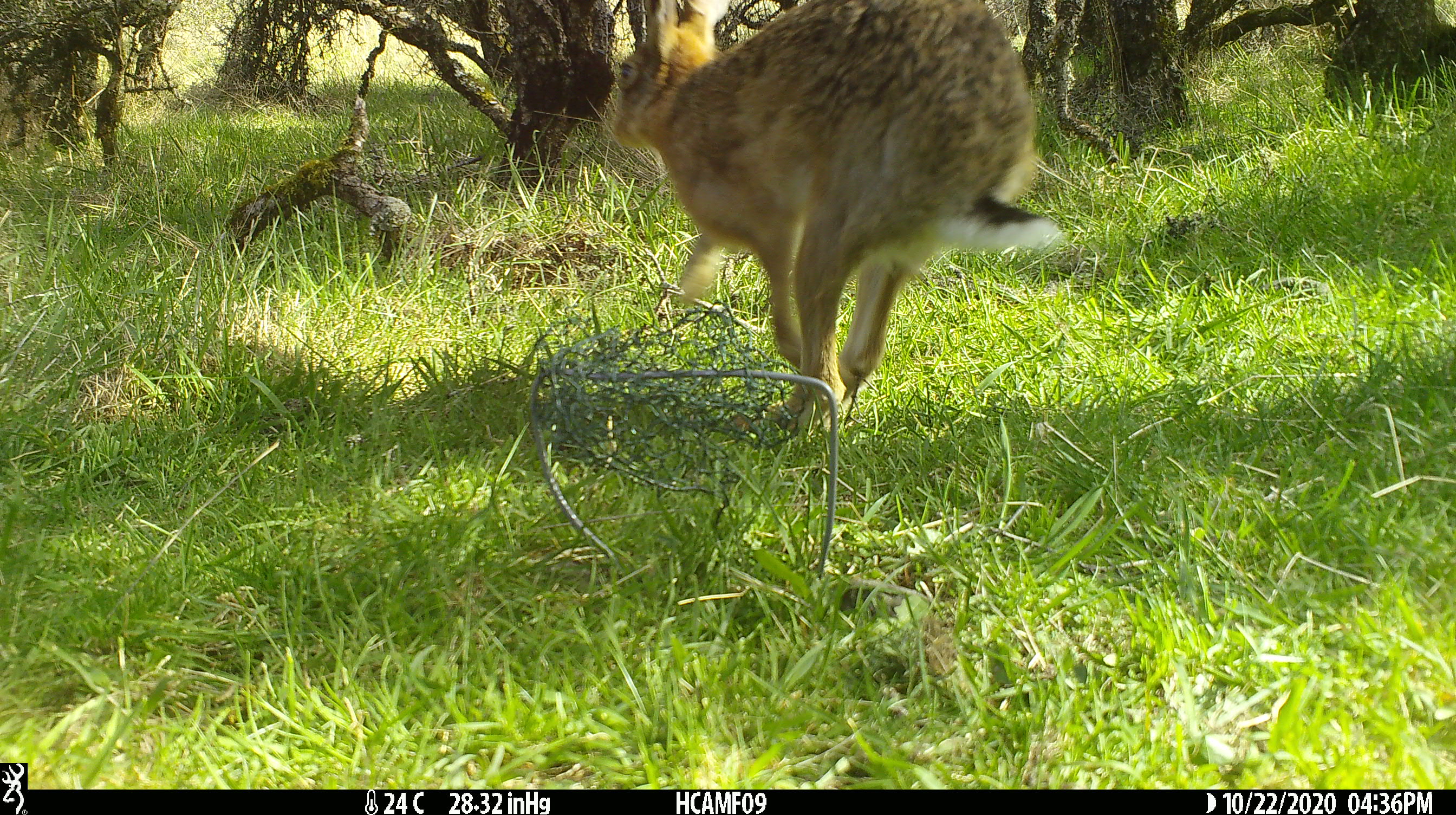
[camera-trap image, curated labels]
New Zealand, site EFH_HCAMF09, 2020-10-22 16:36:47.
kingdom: Animalia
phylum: Chordata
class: Mammalia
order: Lagomorpha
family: Leporidae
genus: Lepus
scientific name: Lepus europaeus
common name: brown hare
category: hare